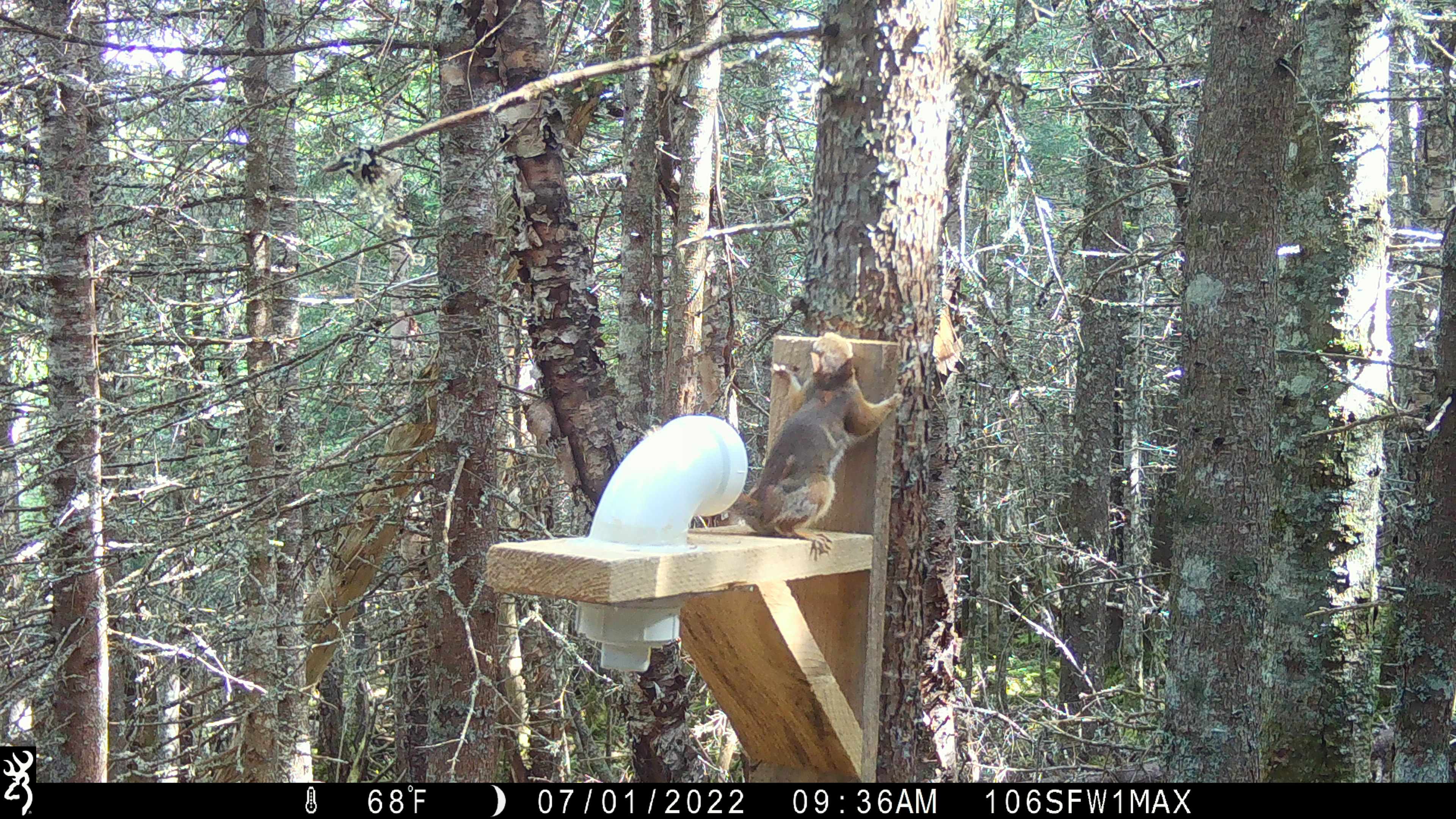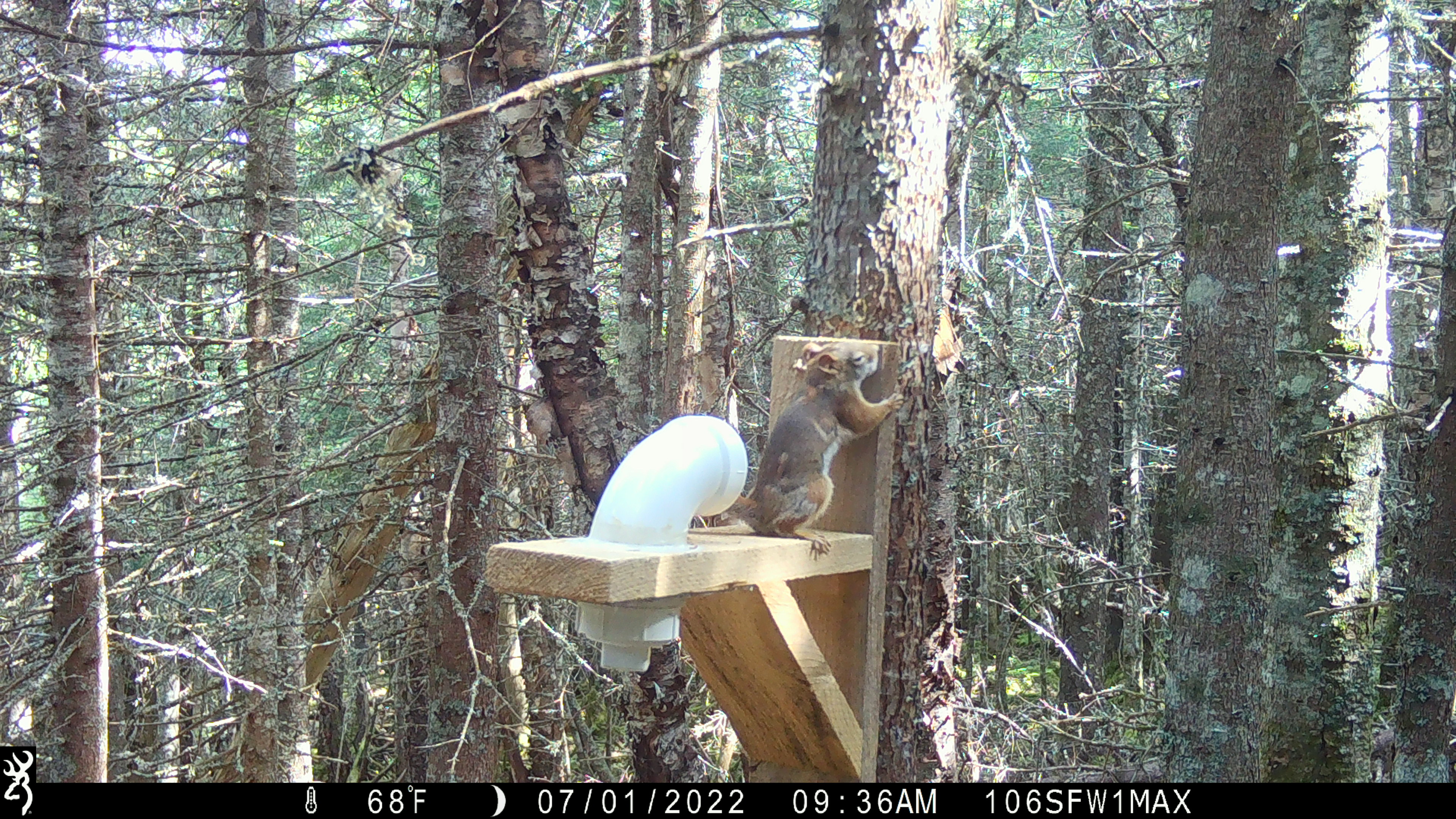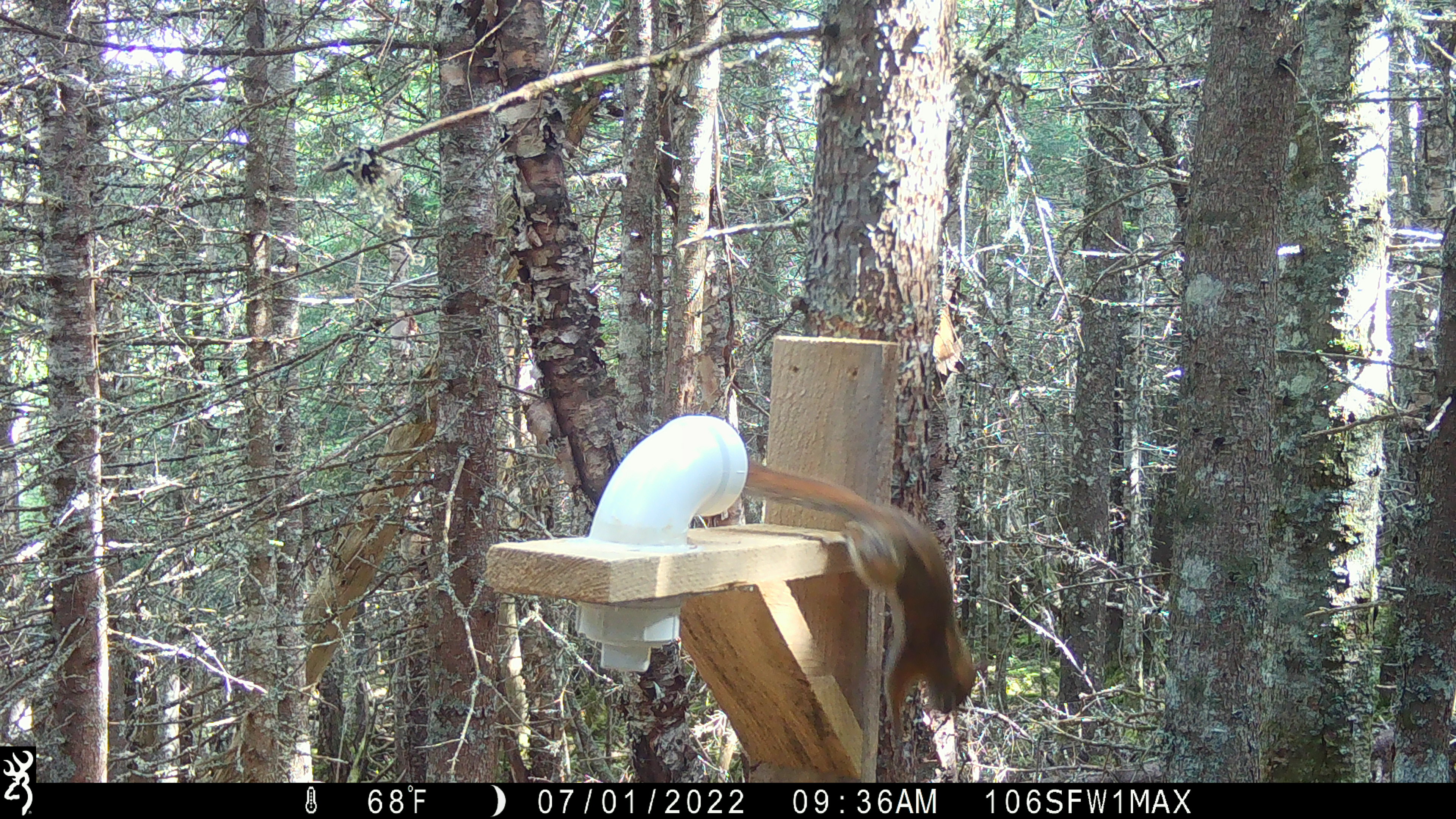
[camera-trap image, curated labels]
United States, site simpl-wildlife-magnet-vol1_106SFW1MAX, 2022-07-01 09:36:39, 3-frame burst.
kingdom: Animalia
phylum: Chordata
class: Mammalia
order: Rodentia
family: Sciuridae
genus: Tamiasciurus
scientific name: Tamiasciurus hudsonicus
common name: red squirrel